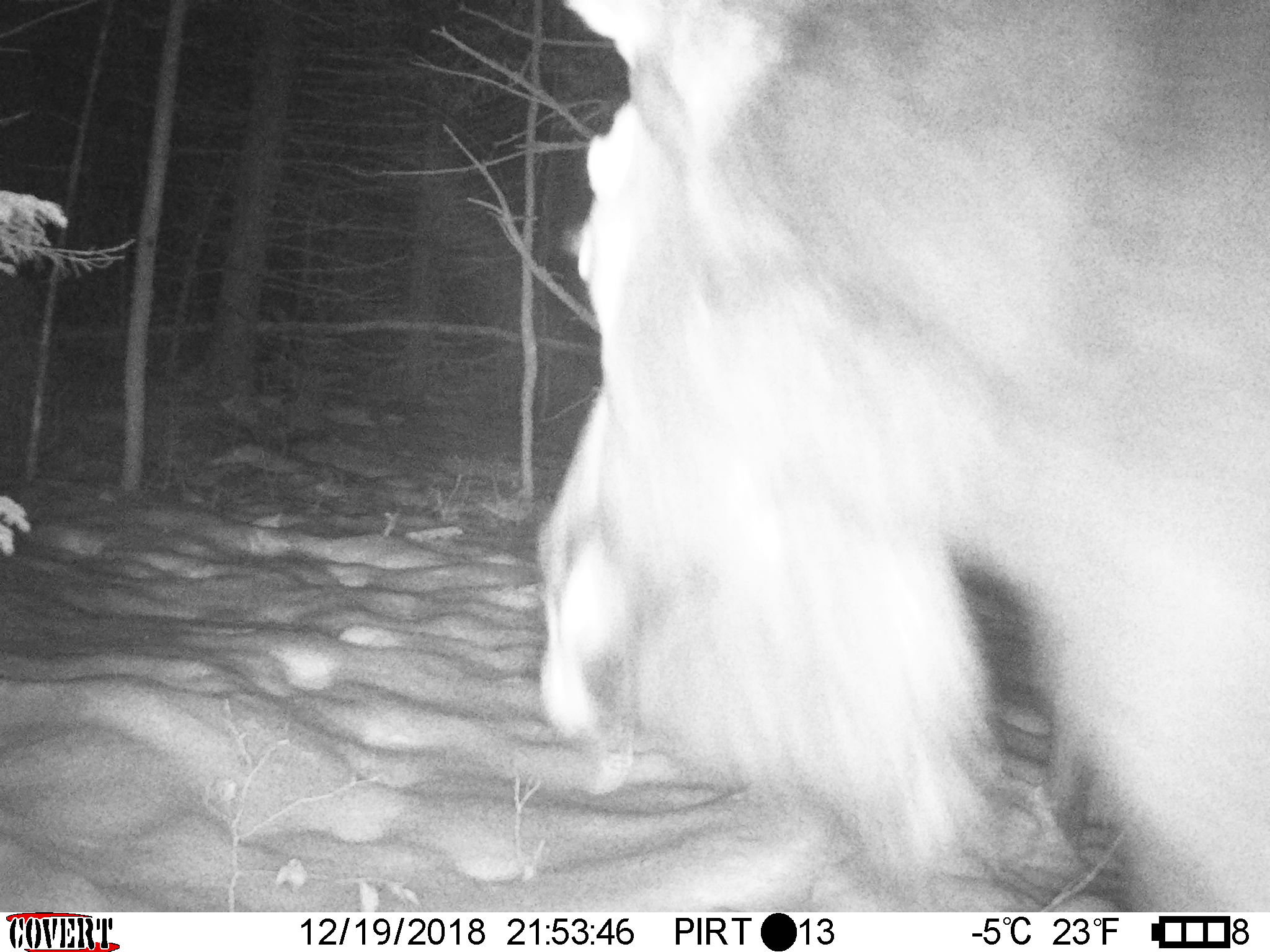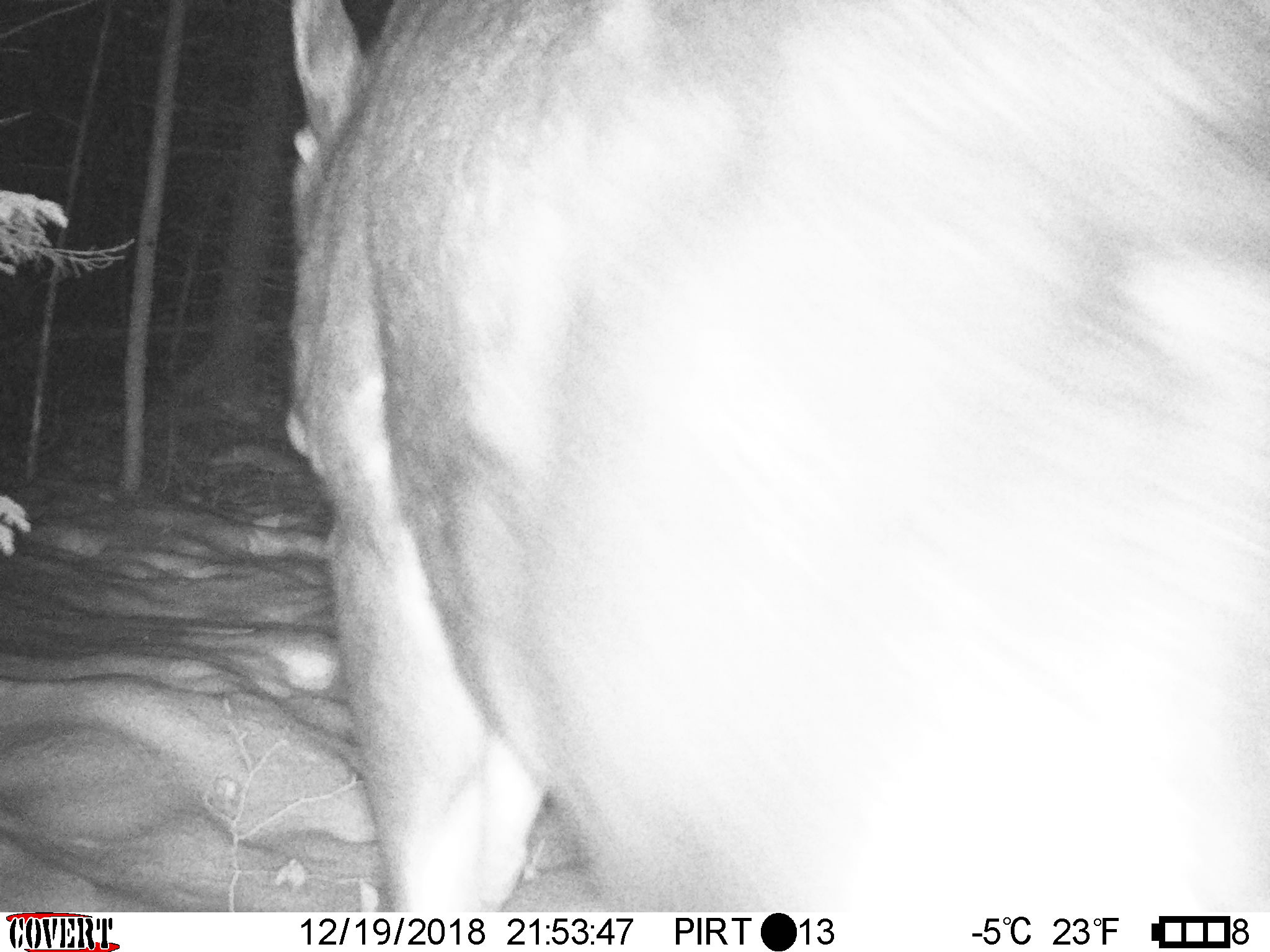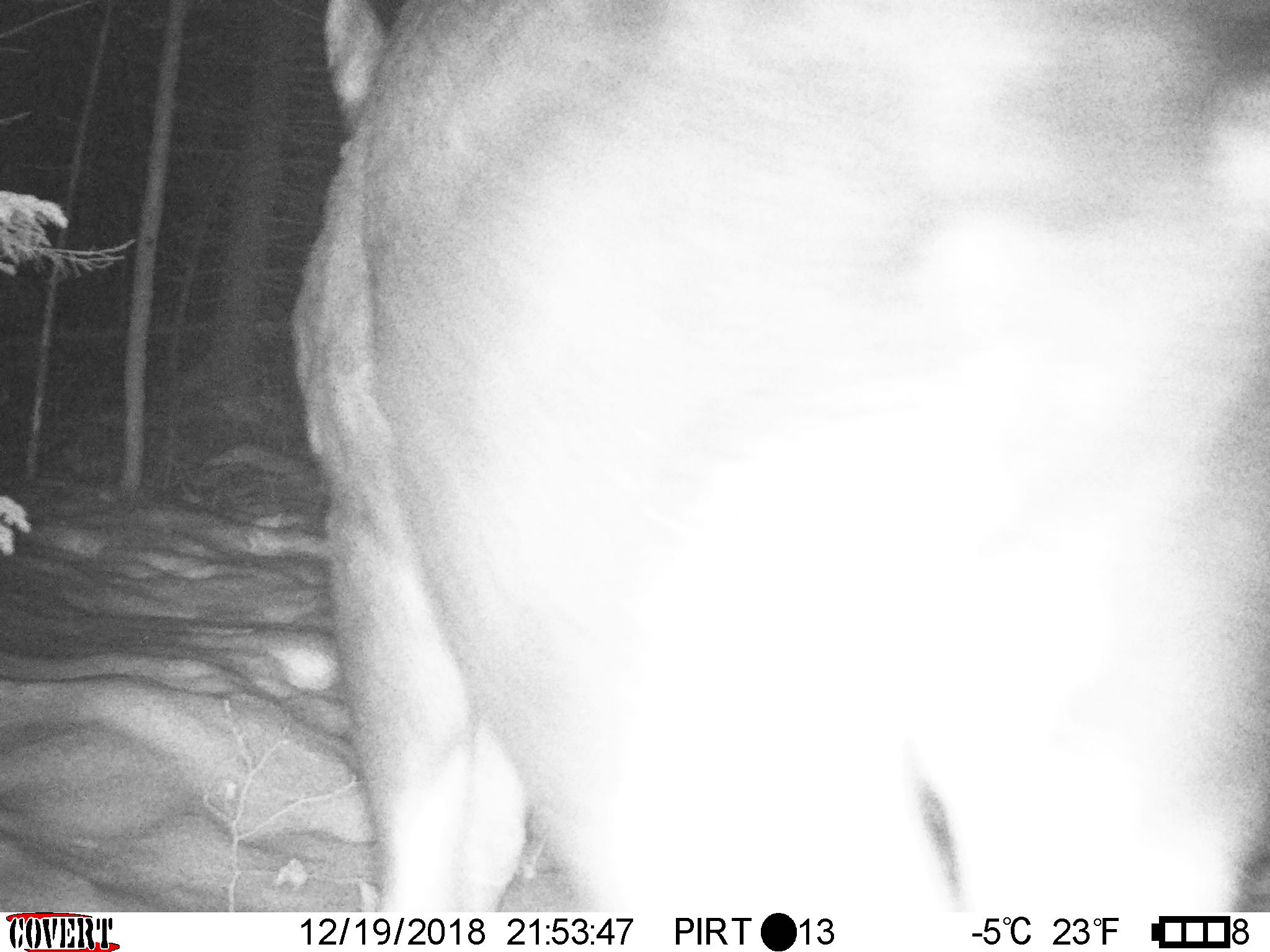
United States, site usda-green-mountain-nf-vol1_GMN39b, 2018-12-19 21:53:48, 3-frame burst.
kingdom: Animalia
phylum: Chordata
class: Mammalia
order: Artiodactyla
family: Cervidae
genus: Alces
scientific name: Alces alces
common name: moose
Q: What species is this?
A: Moose (Alces alces).